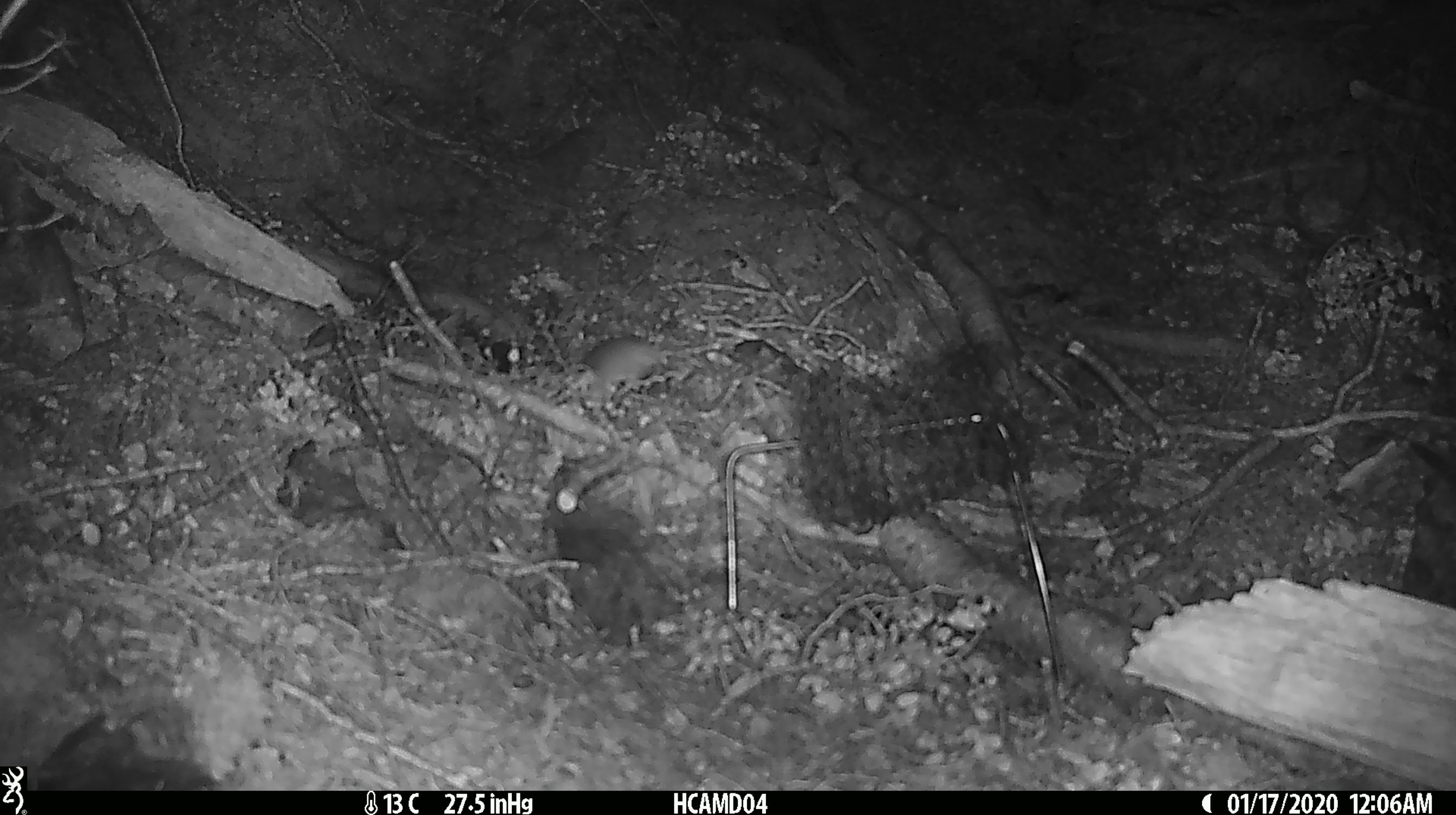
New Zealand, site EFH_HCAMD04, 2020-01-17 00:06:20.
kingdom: Animalia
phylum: Chordata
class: Mammalia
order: Rodentia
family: Muridae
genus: Mus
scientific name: Mus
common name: mouse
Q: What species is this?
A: Mouse (Mus).